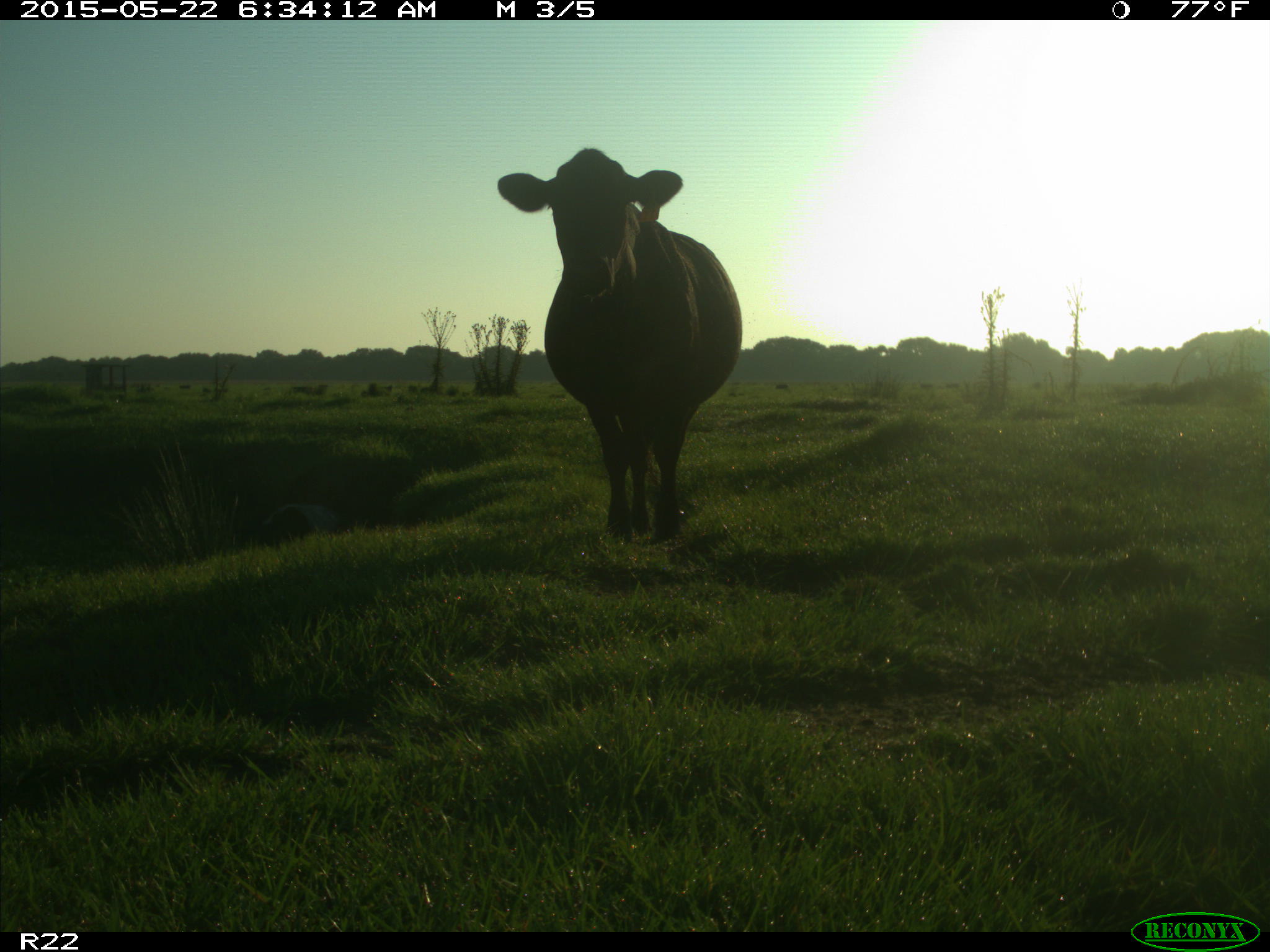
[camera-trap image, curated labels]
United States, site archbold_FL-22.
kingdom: Animalia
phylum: Chordata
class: Mammalia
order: Artiodactyla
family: Bovidae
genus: Bos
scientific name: Bos taurus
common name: domestic cow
Bos taurus (domestic cow).